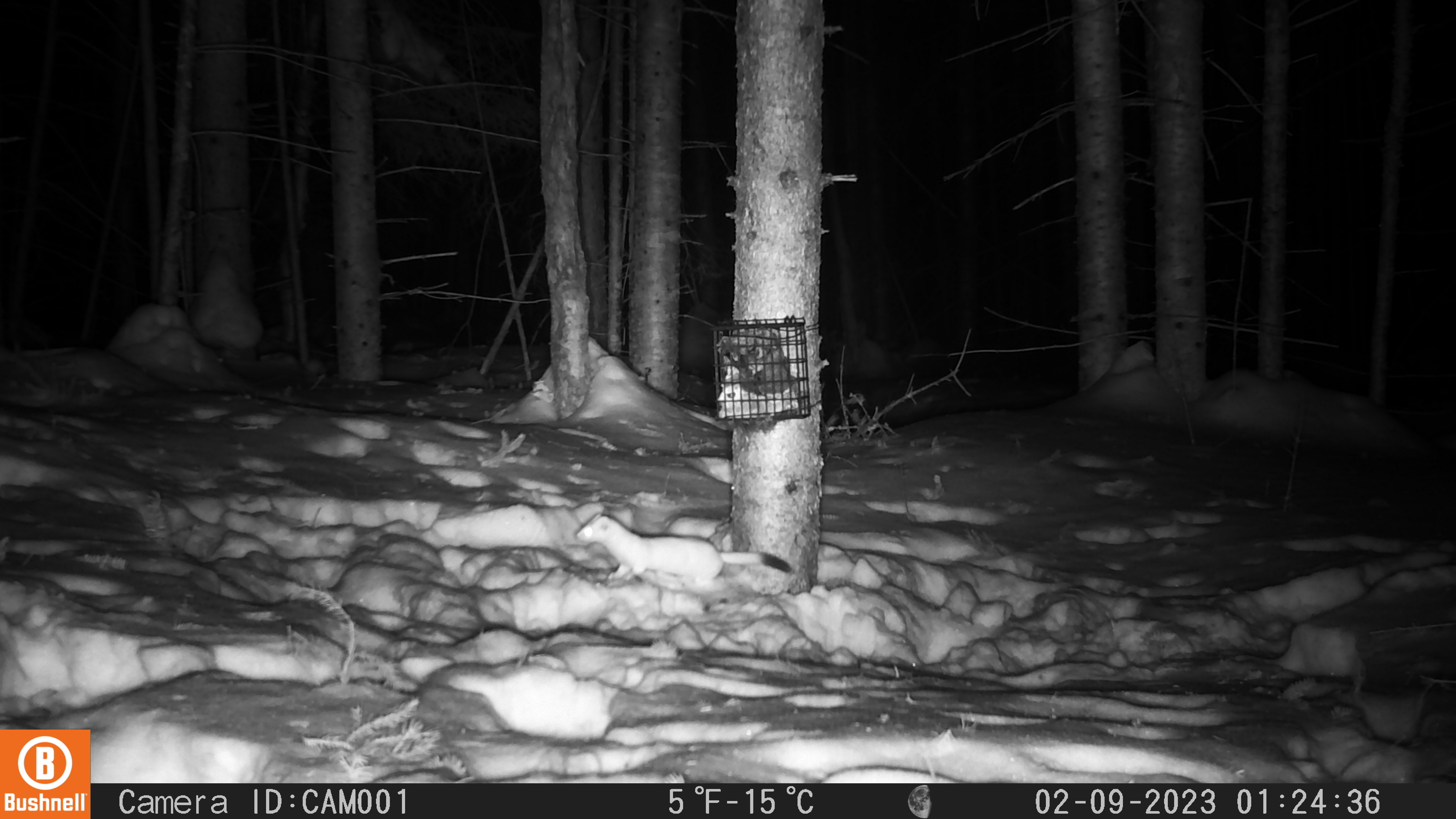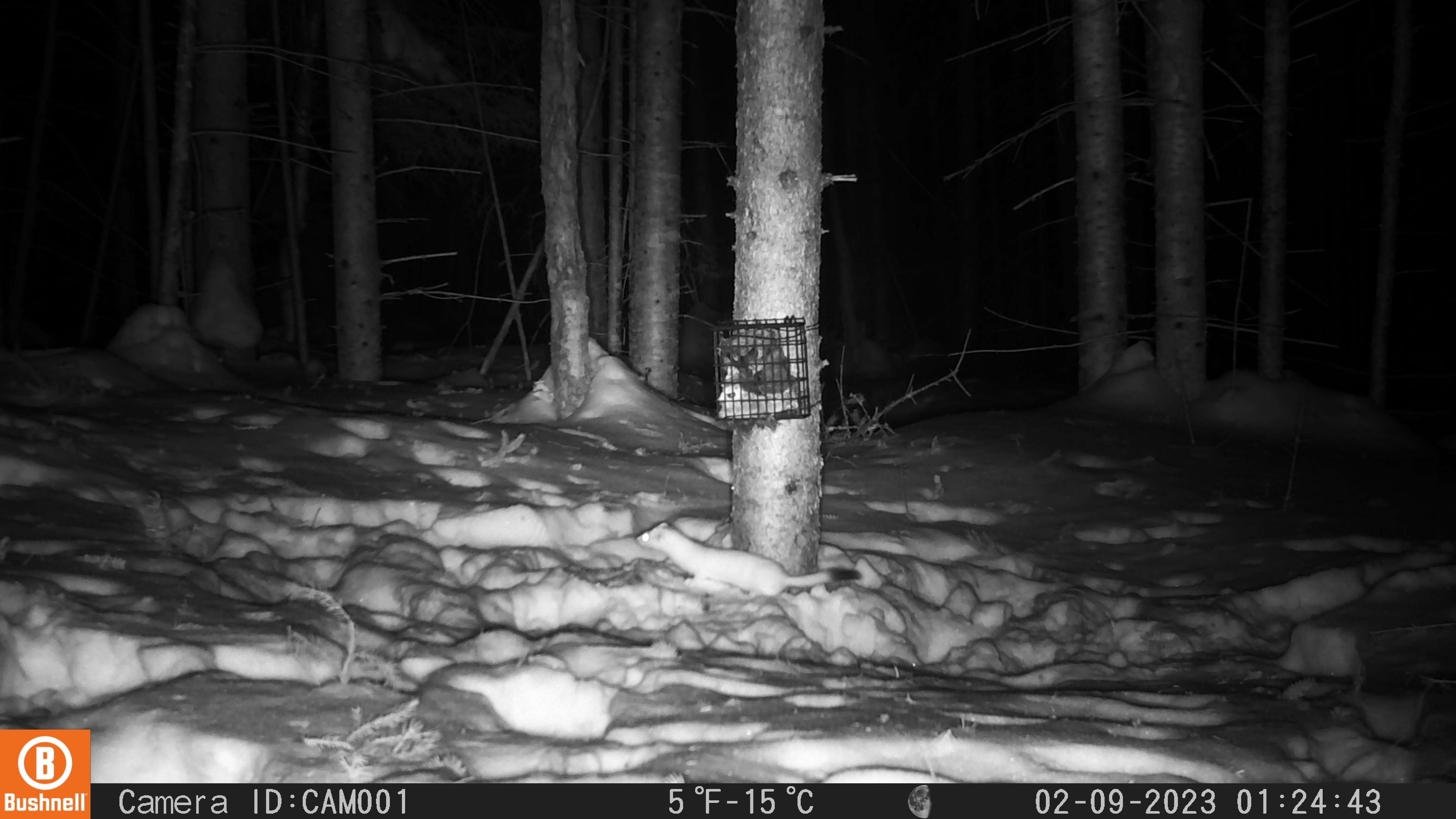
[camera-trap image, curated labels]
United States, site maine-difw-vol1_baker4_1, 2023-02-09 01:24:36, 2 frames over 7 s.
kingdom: Animalia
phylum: Chordata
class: Mammalia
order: Carnivora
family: Mustelidae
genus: Neogale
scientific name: Neogale frenata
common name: long-tailed weasel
Long-tailed weasel (Neogale frenata).